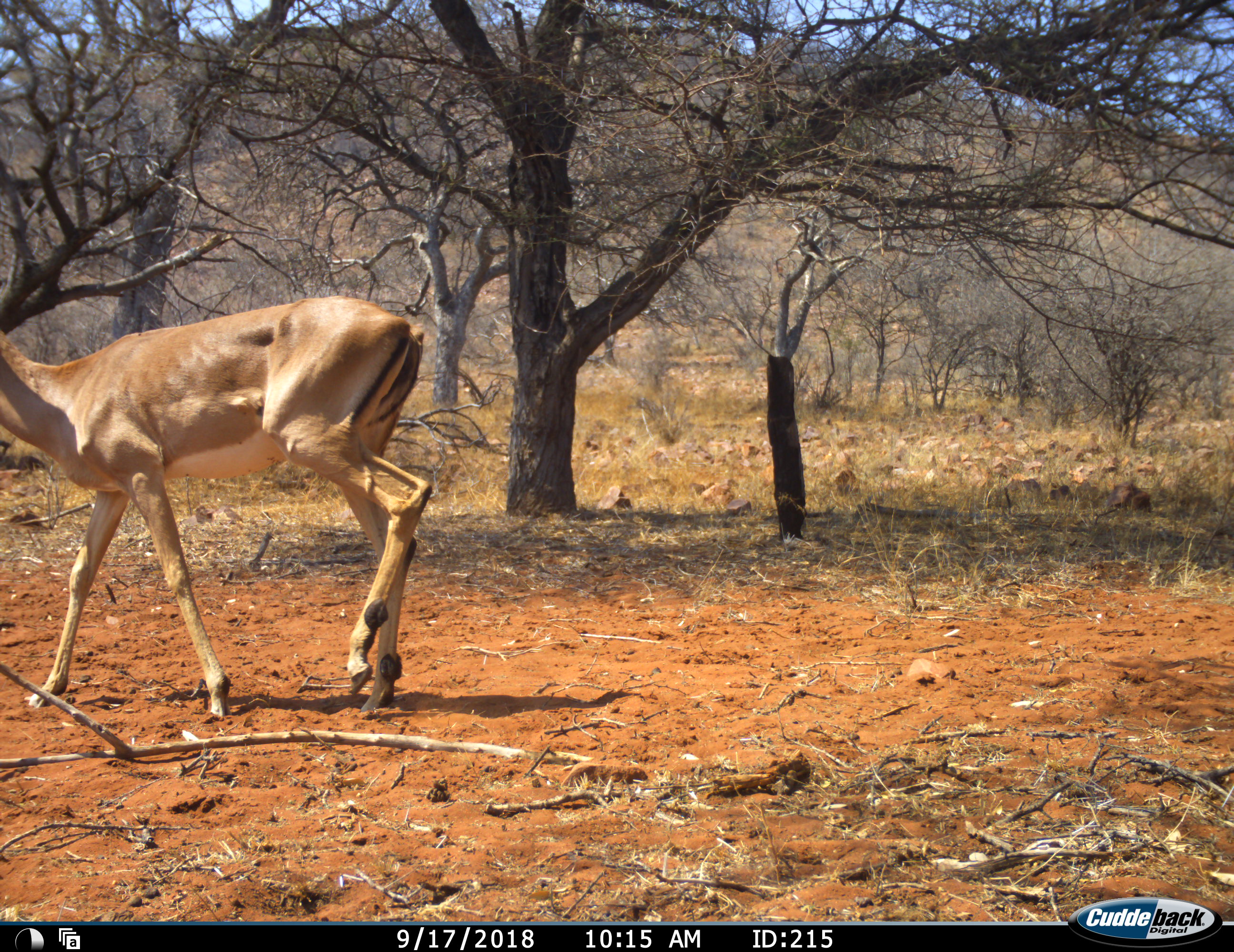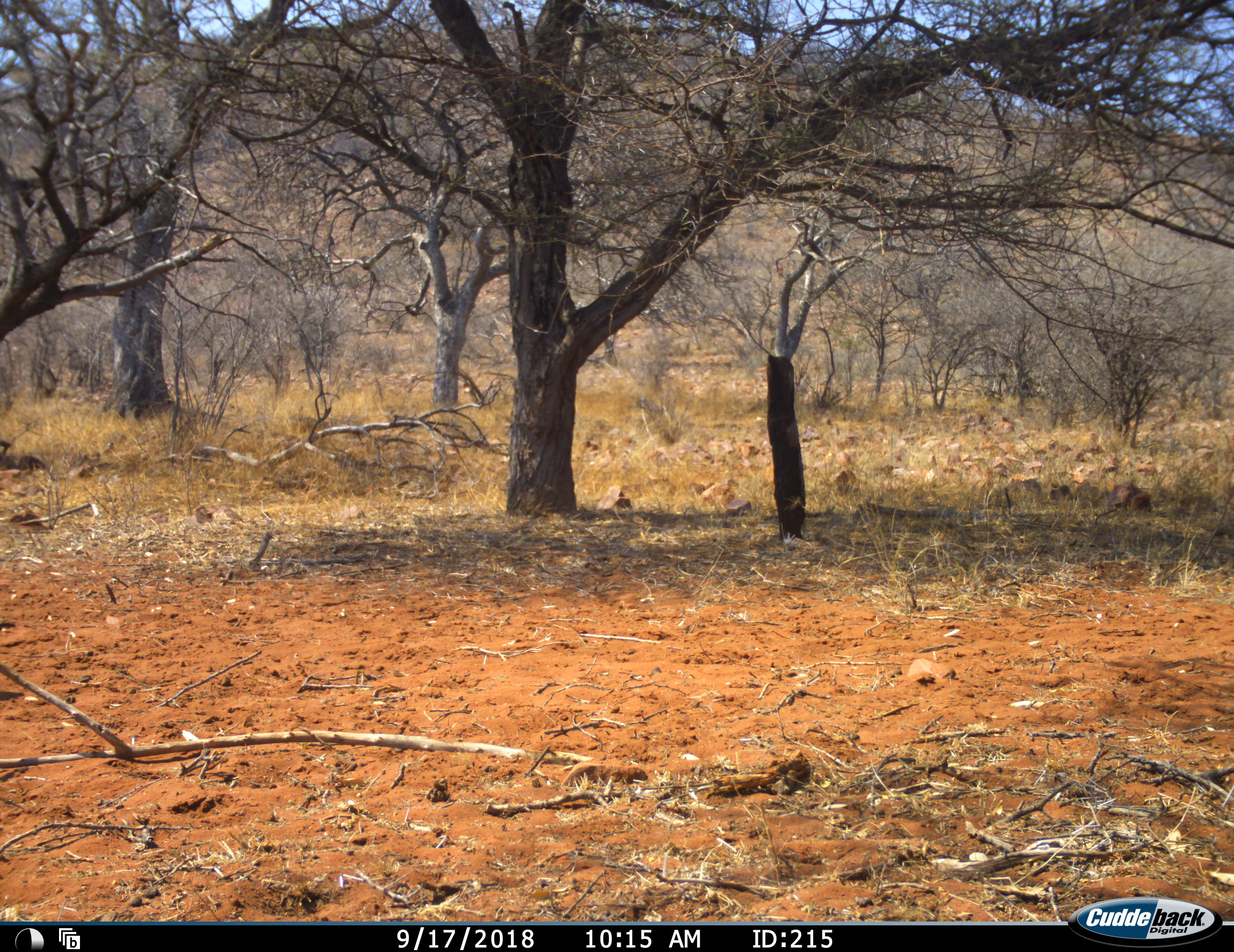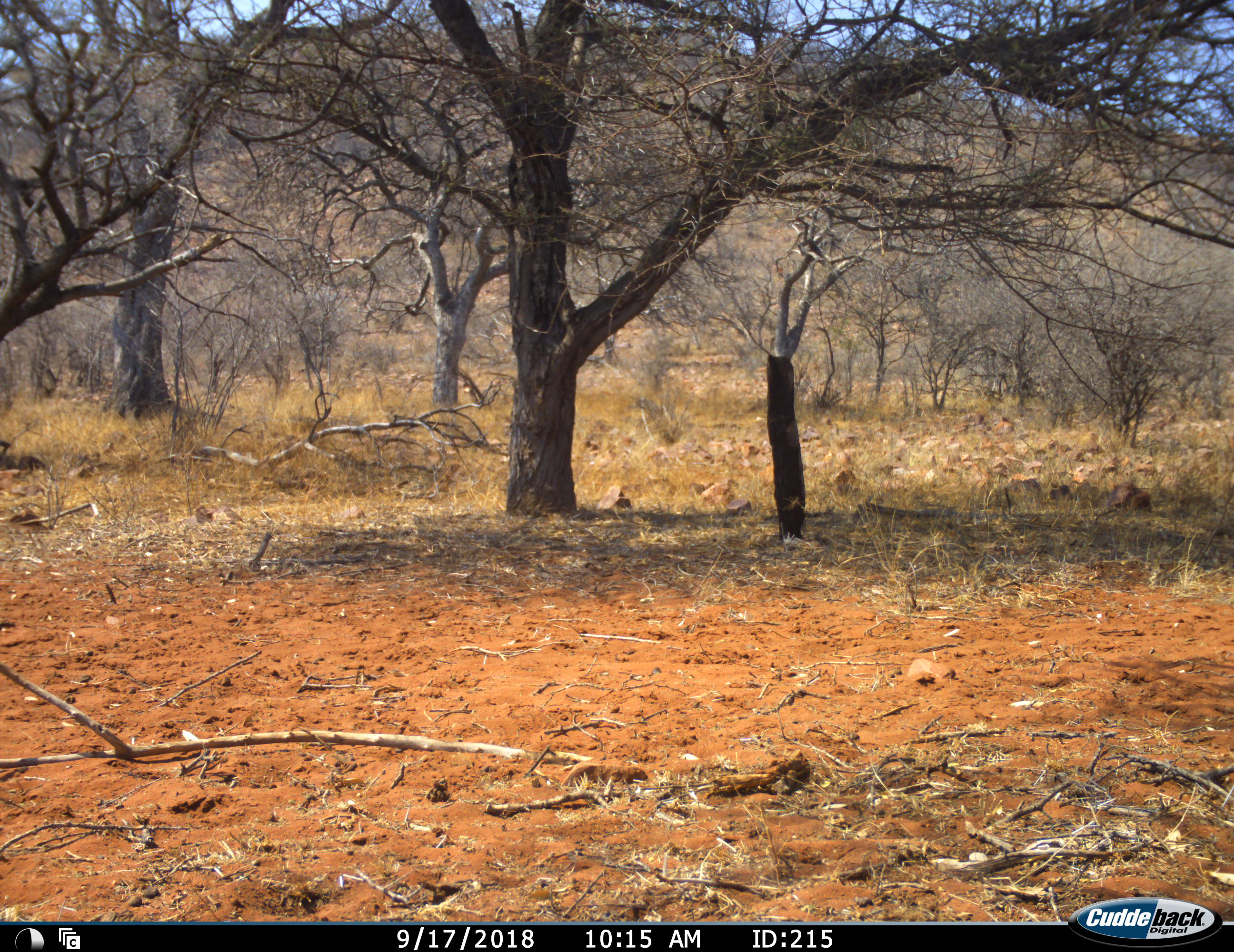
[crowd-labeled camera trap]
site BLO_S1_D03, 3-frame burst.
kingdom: Animalia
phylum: Chordata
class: Mammalia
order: Artiodactyla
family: Bovidae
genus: Aepyceros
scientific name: Aepyceros melampus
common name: impala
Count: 1.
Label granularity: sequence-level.